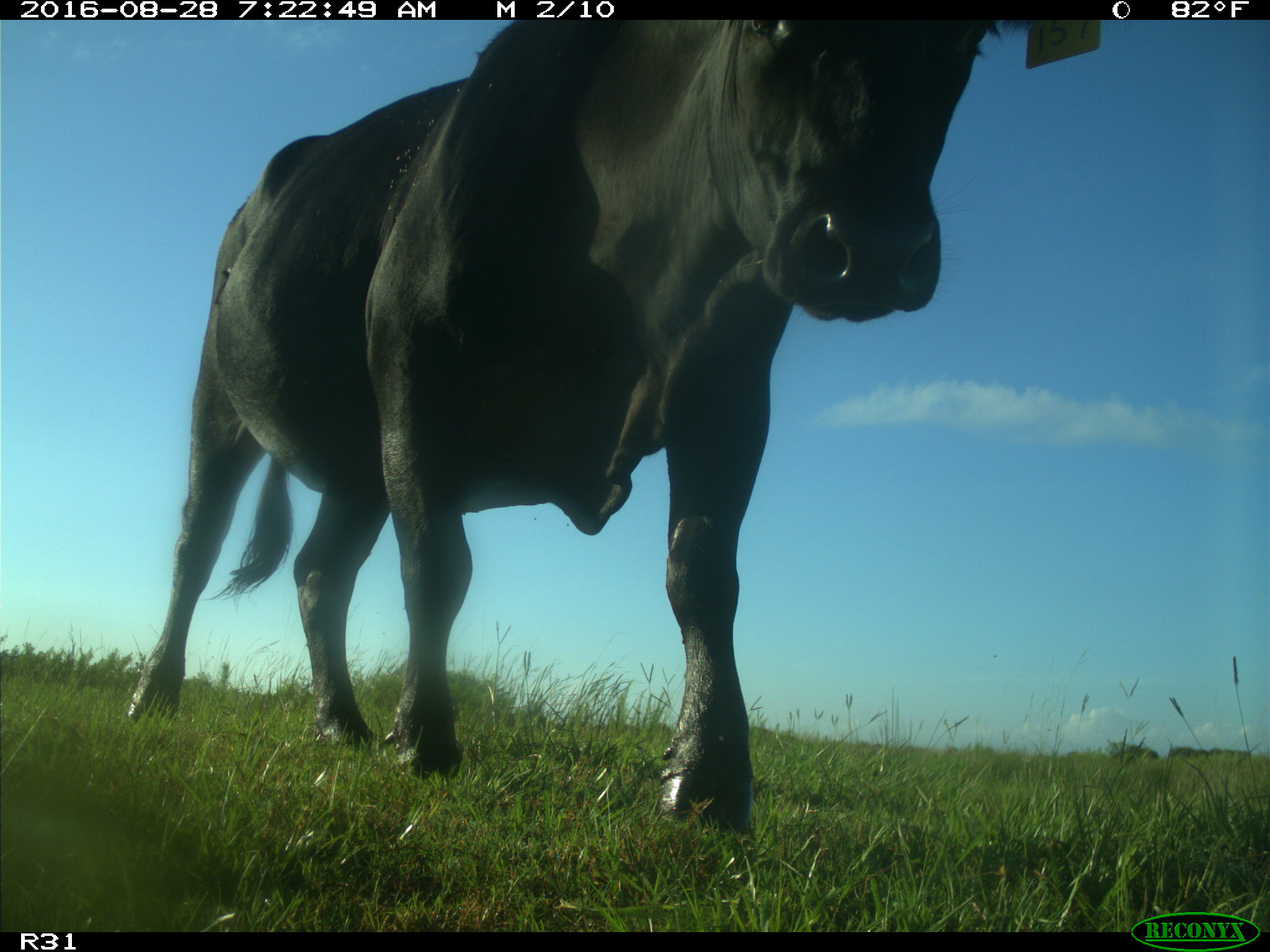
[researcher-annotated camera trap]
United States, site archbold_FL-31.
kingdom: Animalia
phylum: Chordata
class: Mammalia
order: Artiodactyla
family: Bovidae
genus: Bos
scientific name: Bos taurus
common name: domestic cow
Bos taurus (domestic cow).